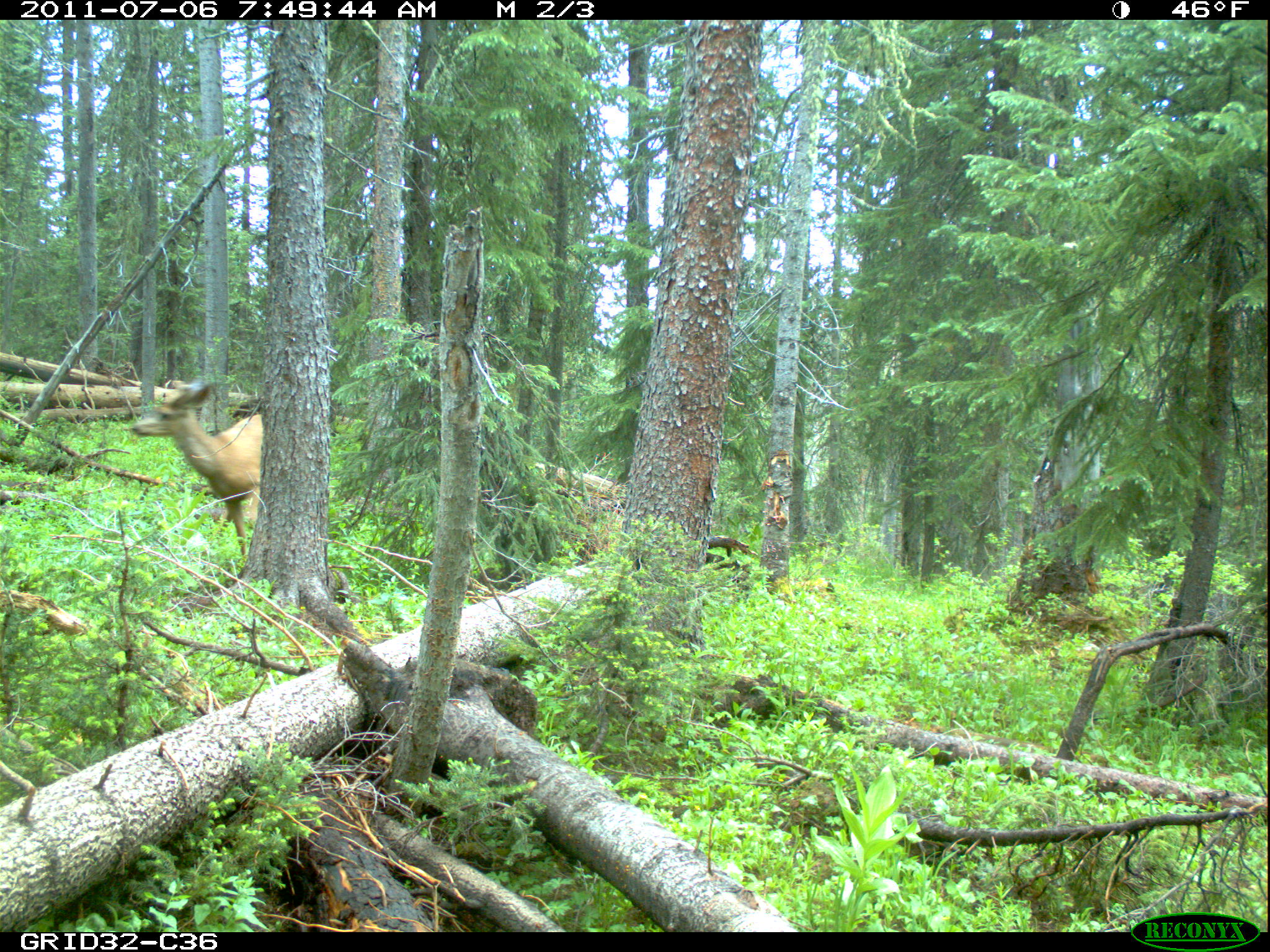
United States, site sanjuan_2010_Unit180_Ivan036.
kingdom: Animalia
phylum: Chordata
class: Mammalia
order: Artiodactyla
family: Cervidae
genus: Odocoileus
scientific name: Odocoileus hemionus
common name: mule deer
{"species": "Odocoileus hemionus (mule deer)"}